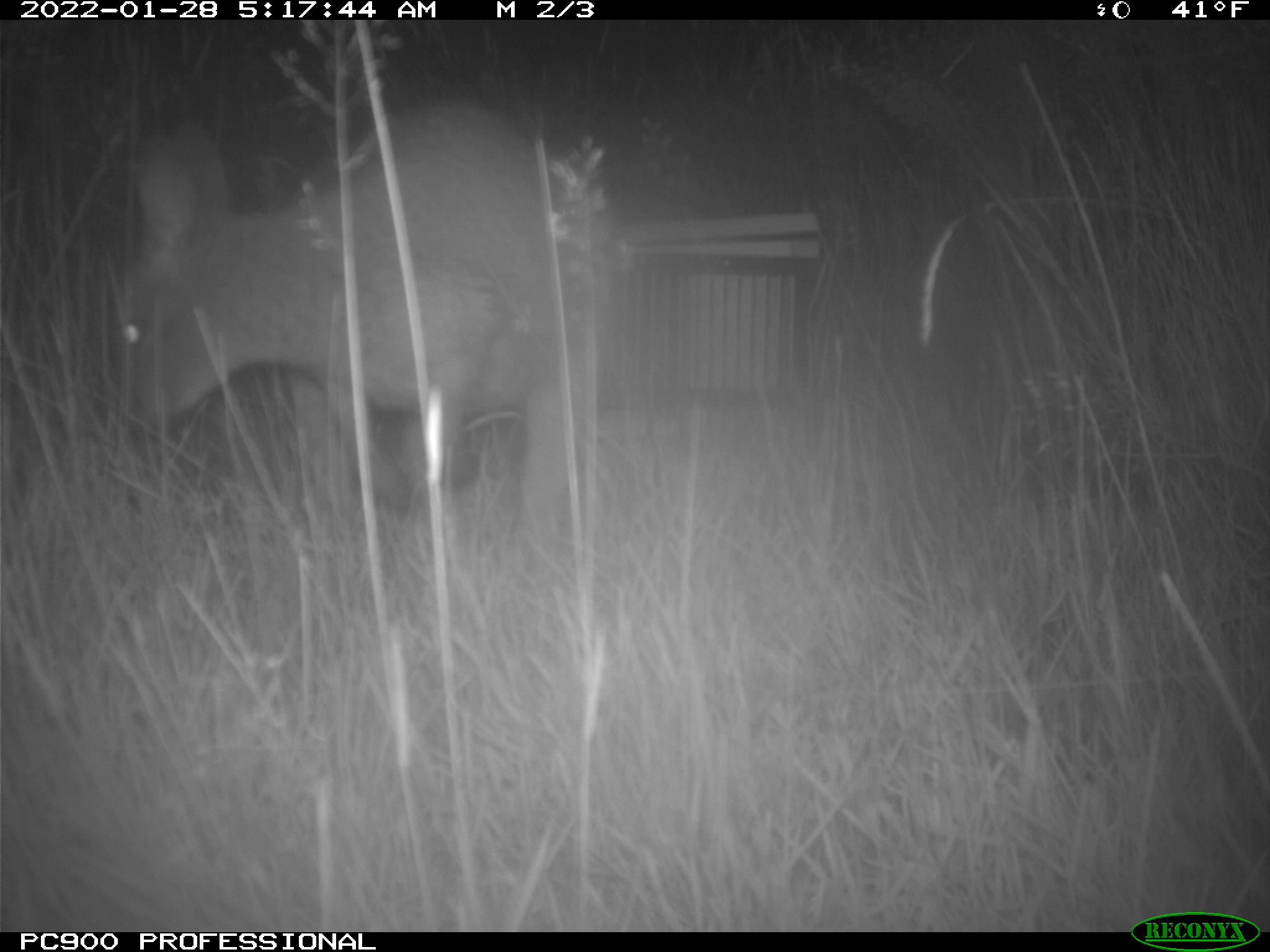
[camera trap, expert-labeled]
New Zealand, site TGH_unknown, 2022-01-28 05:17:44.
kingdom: Animalia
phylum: Chordata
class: Mammalia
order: Diprotodontia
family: Macropodidae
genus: Notamacropus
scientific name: Notamacropus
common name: wallaby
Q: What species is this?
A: Wallaby (Notamacropus).